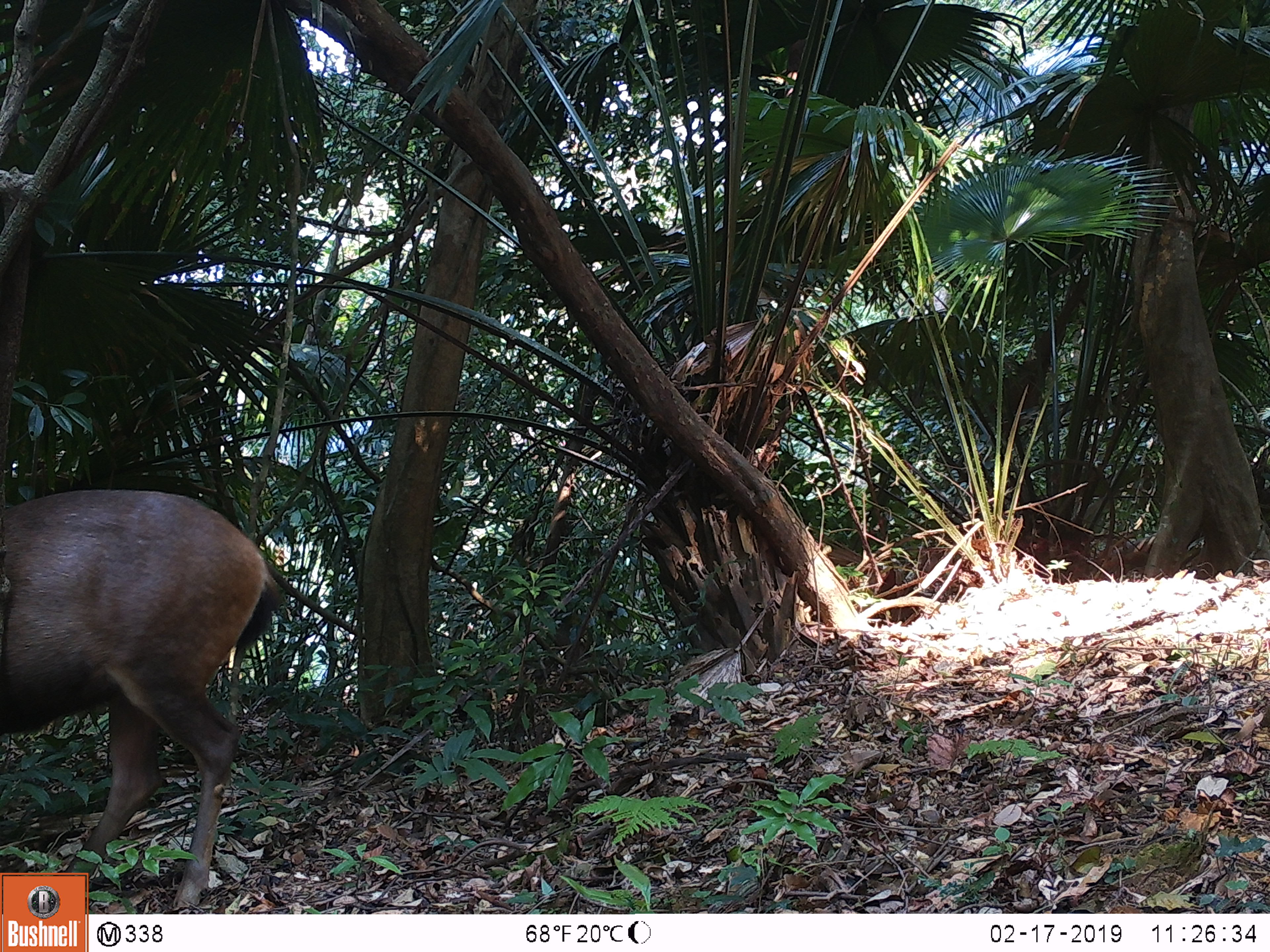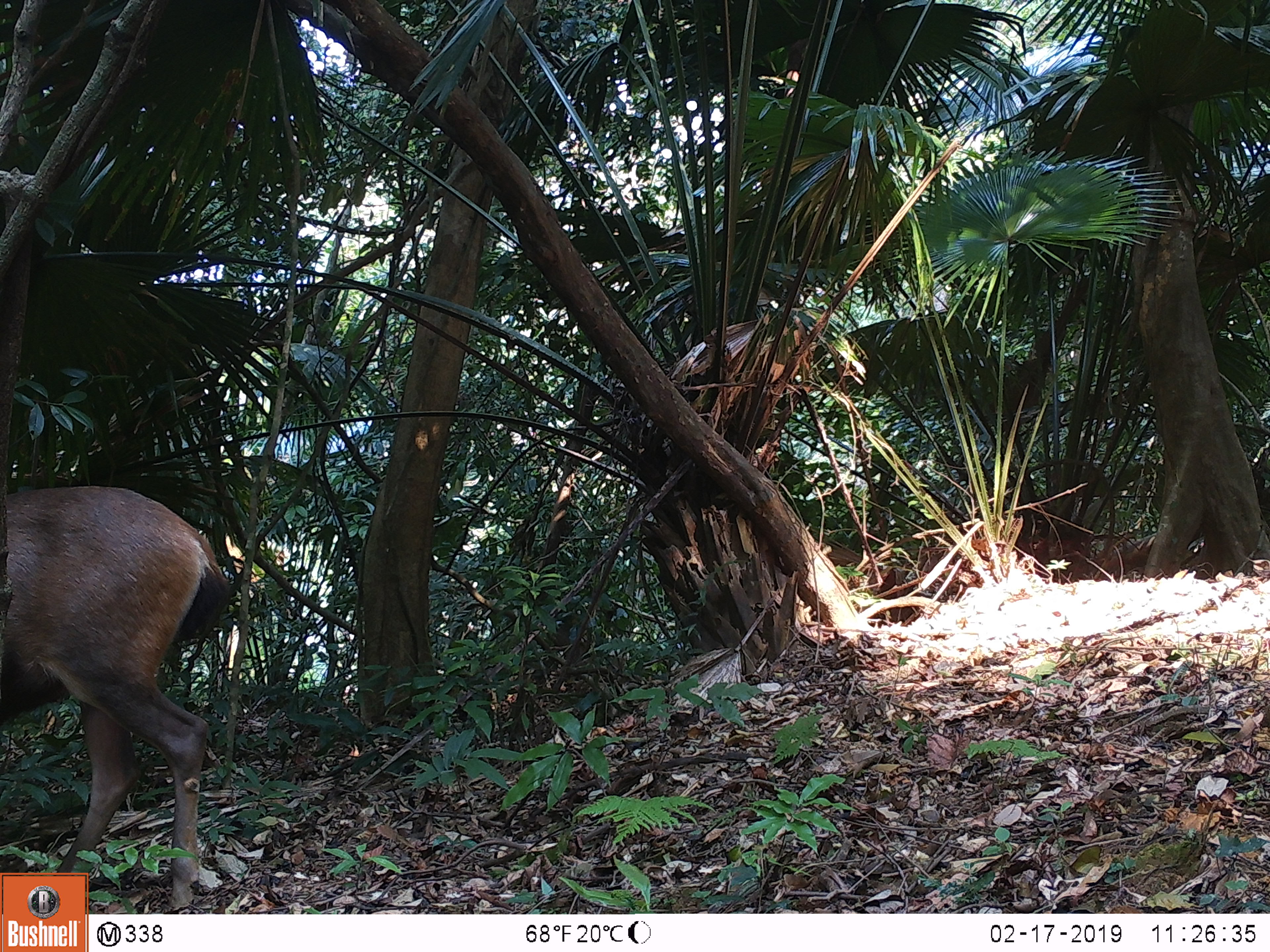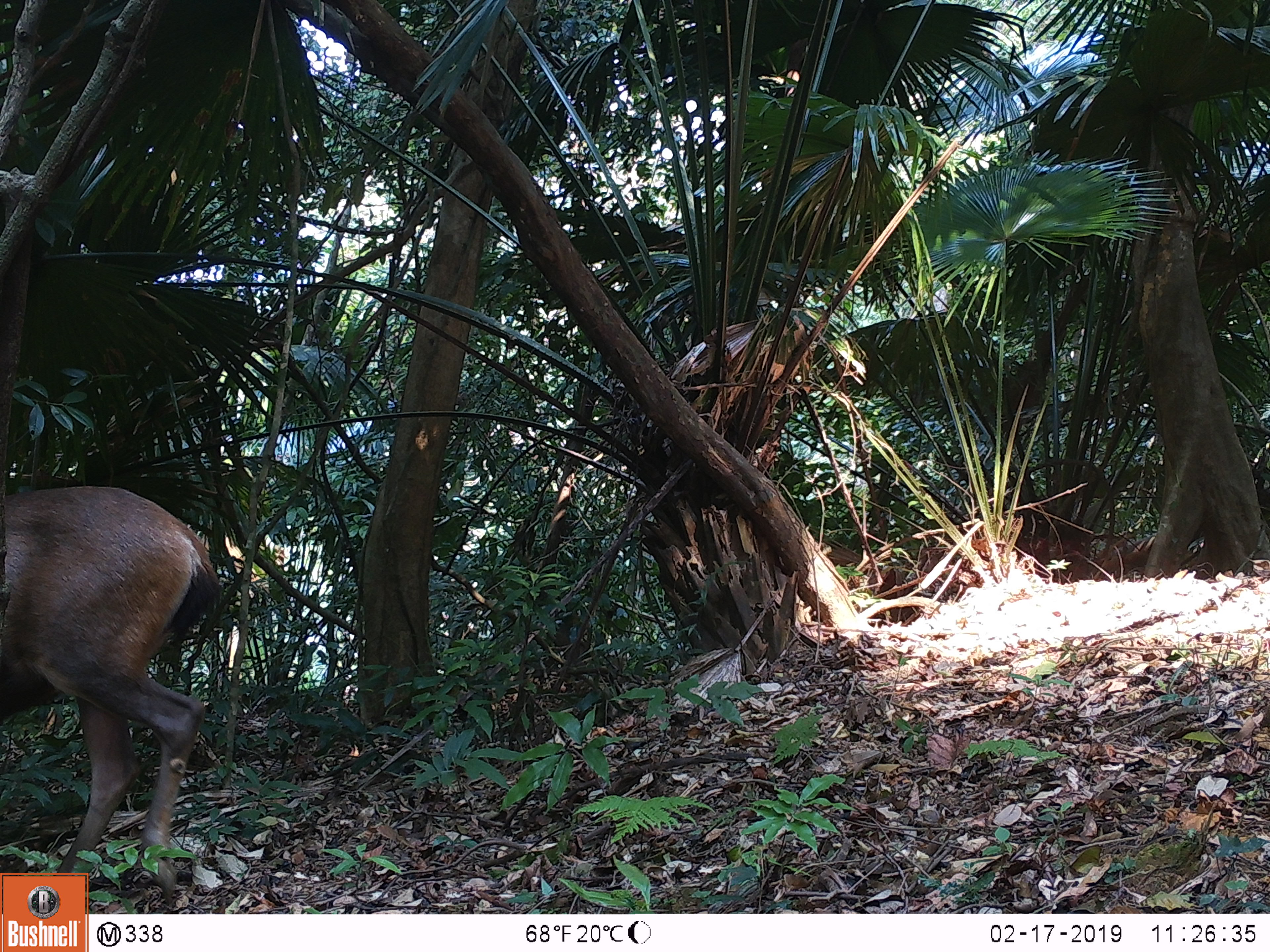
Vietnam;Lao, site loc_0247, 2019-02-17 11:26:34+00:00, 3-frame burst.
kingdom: Animalia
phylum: Chordata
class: Mammalia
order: Artiodactyla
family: Cervidae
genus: Rusa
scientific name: Rusa unicolor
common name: sambar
Sambar (Rusa unicolor). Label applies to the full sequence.